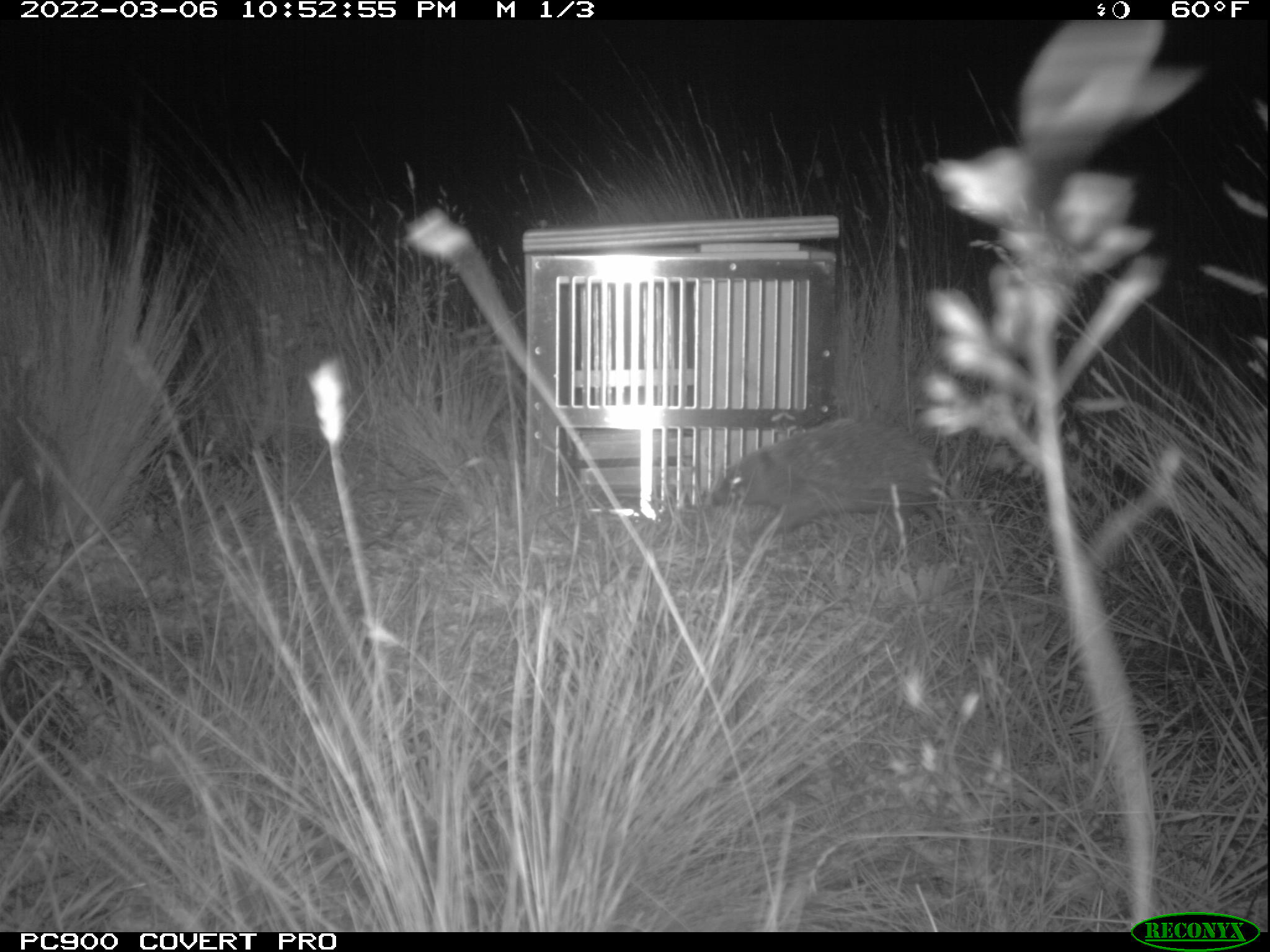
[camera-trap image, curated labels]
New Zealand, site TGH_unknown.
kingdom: Animalia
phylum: Chordata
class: Mammalia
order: Eulipotyphla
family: Erinaceidae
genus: Erinaceus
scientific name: Erinaceus europaeus europaeus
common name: european hedgehog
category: hedgehog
Hedgehog (european hedgehog) (Erinaceus europaeus europaeus).